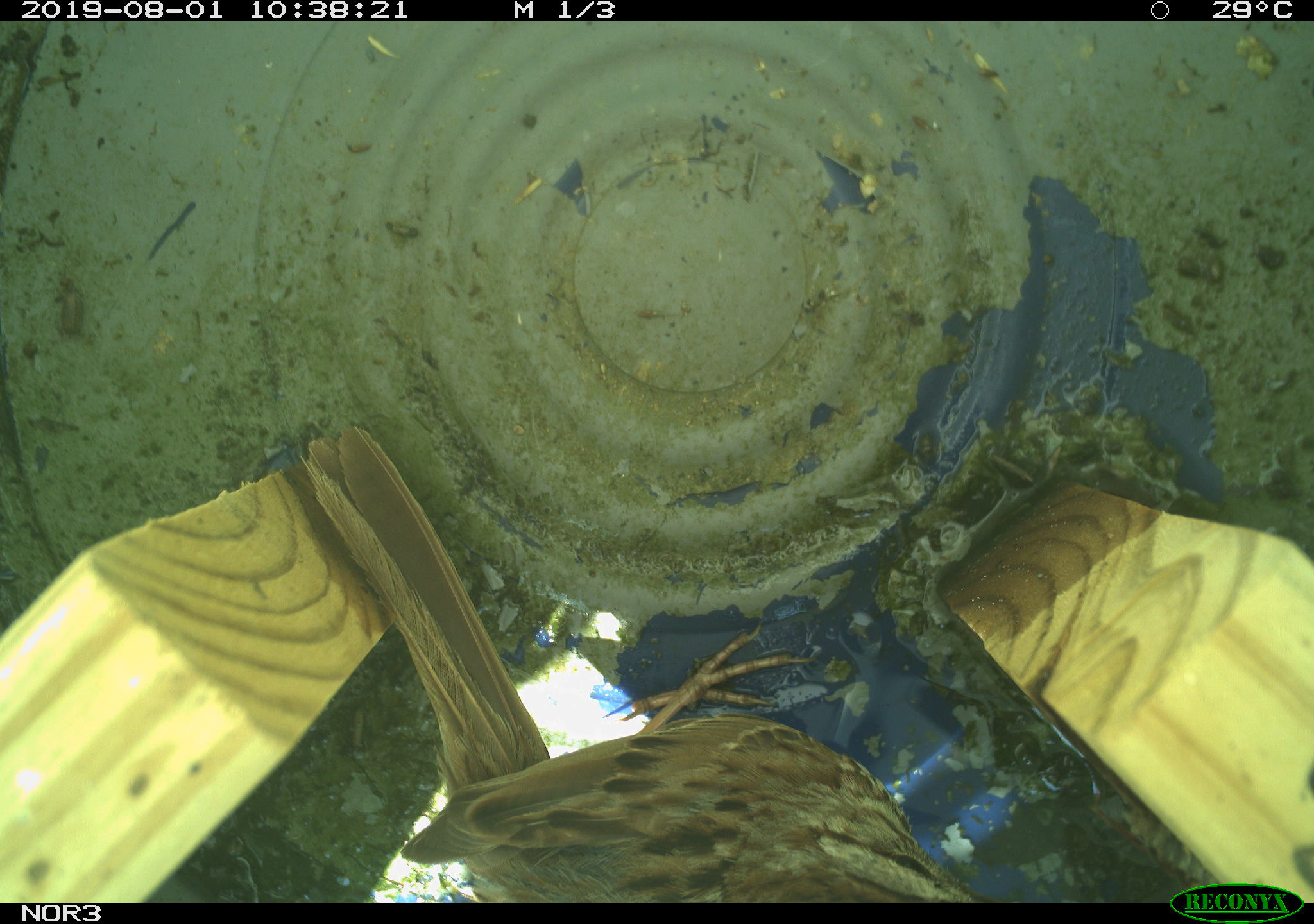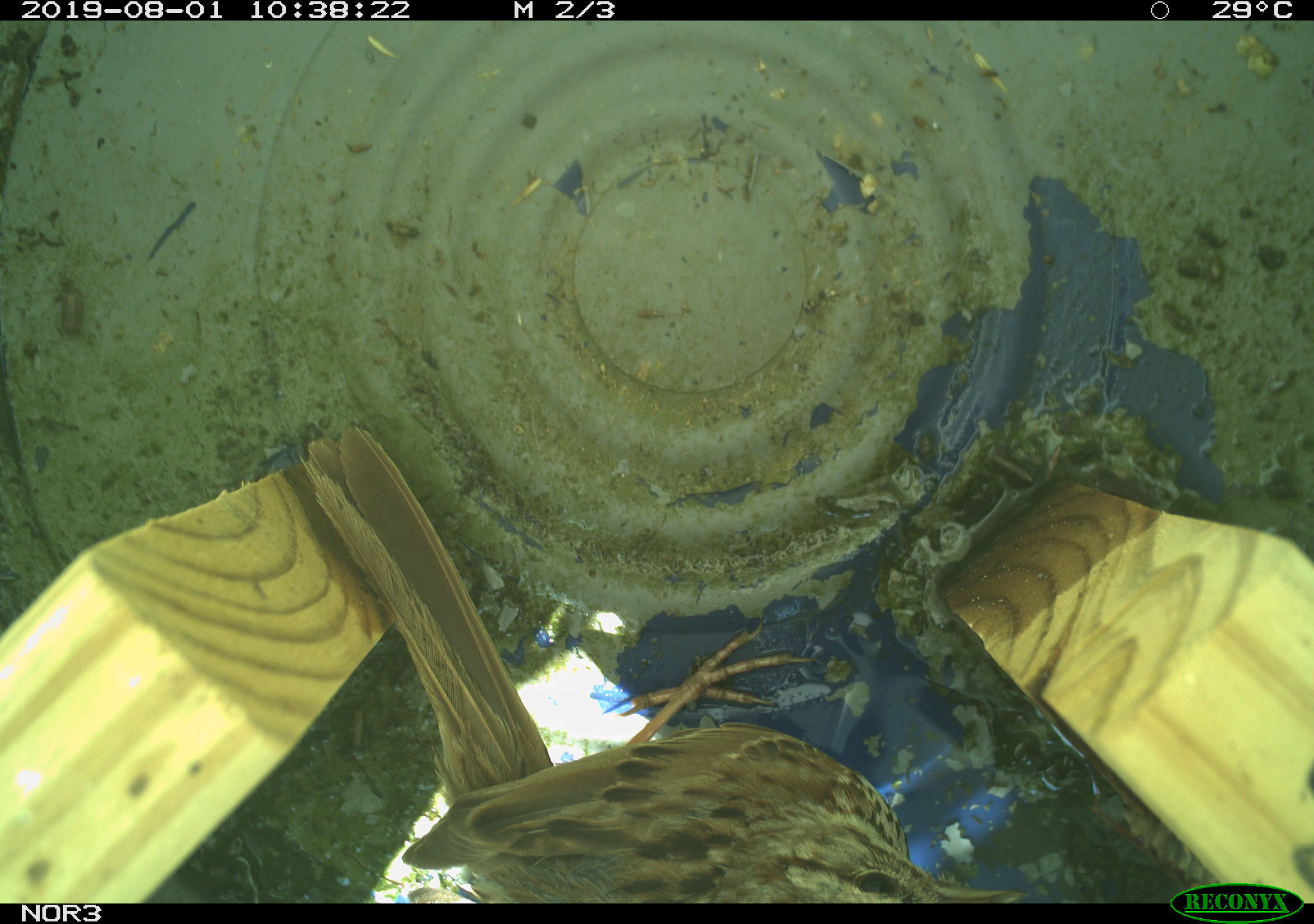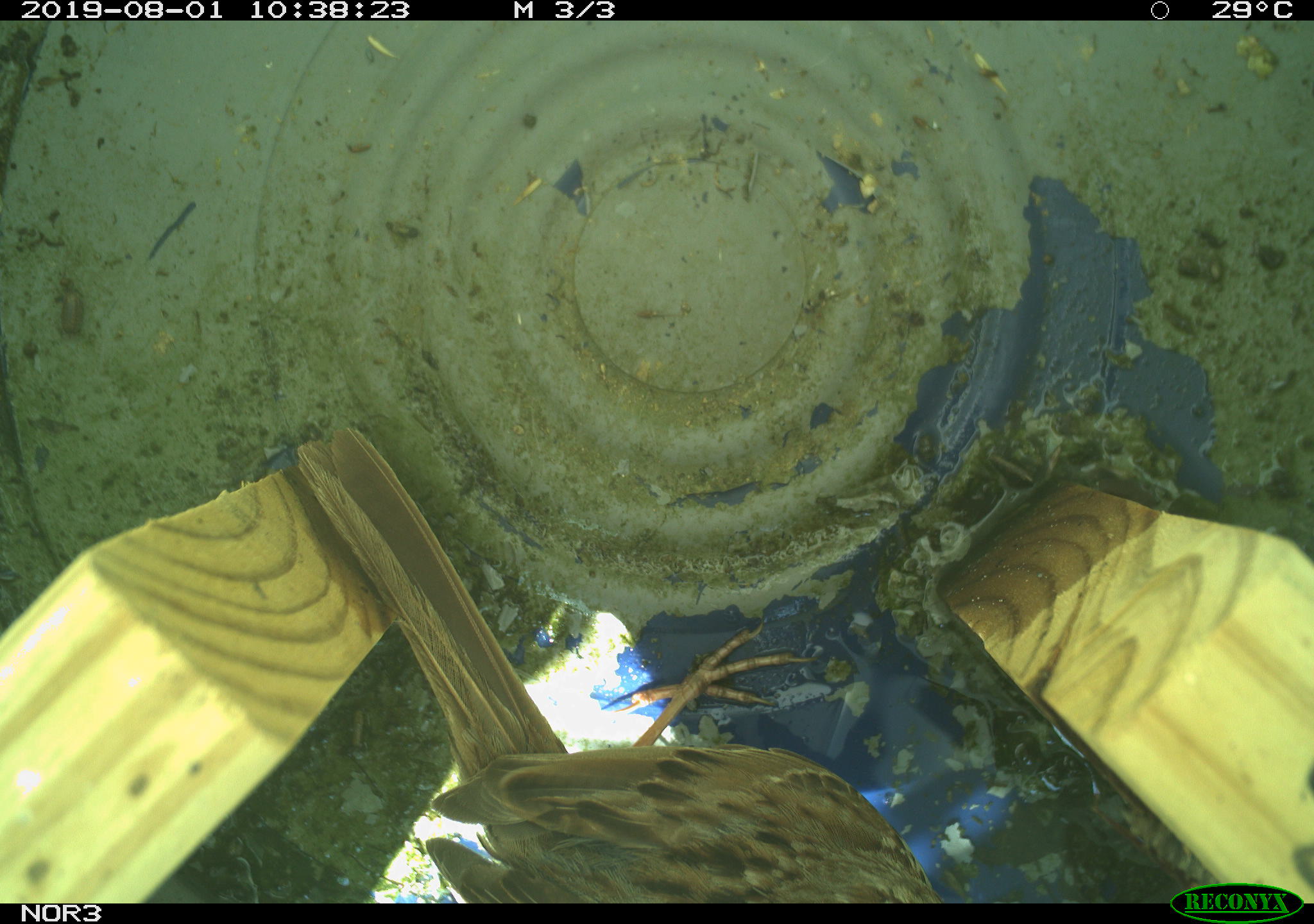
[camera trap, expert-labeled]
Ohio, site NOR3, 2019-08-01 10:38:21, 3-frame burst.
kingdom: Animalia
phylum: Chordata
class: Aves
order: Passeriformes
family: Passerellidae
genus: Melospiza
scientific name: Melospiza melodia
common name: song sparrow